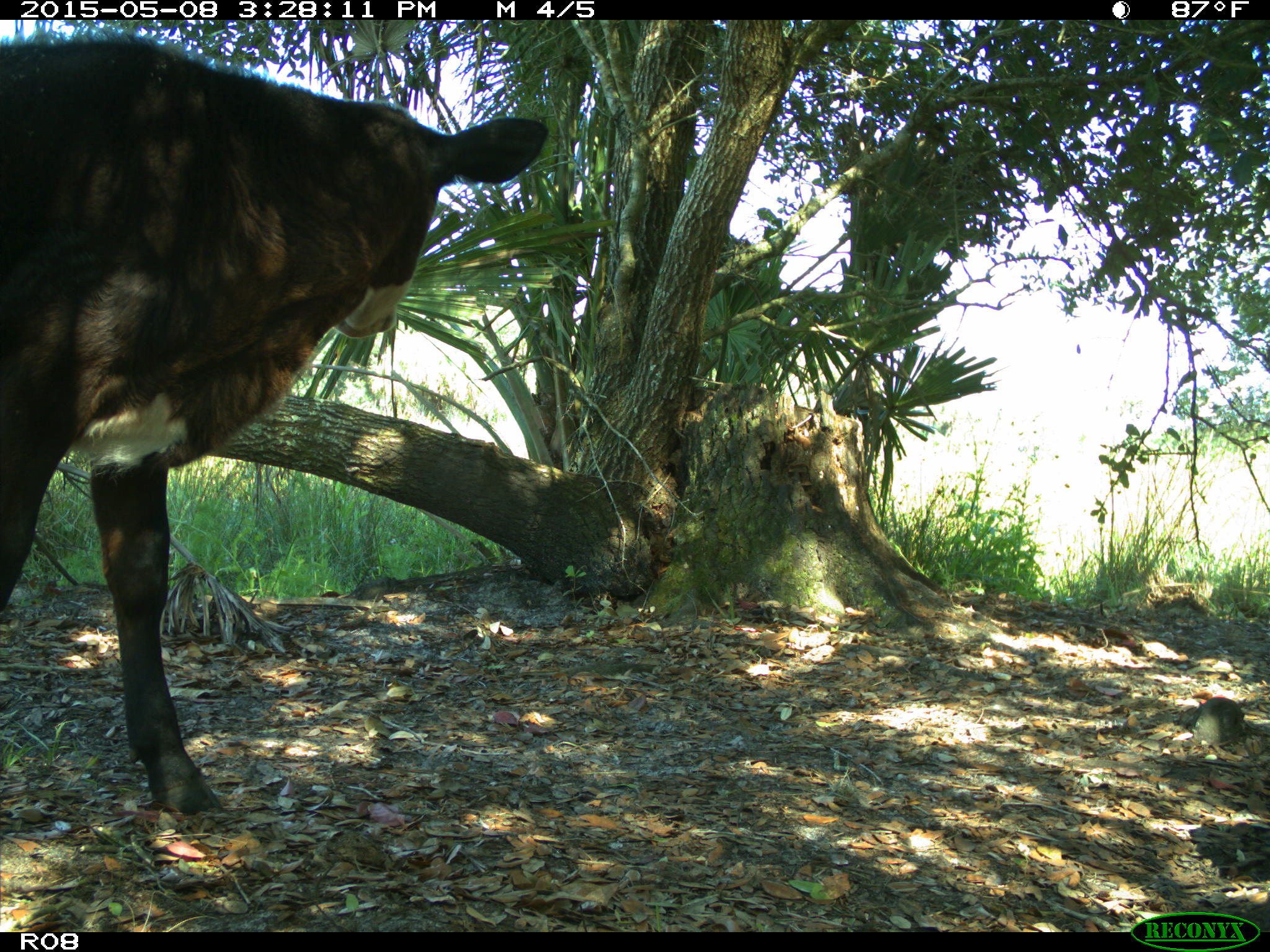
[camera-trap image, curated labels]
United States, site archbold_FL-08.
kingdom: Animalia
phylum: Chordata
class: Mammalia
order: Artiodactyla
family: Bovidae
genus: Bos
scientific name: Bos taurus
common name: domestic cow